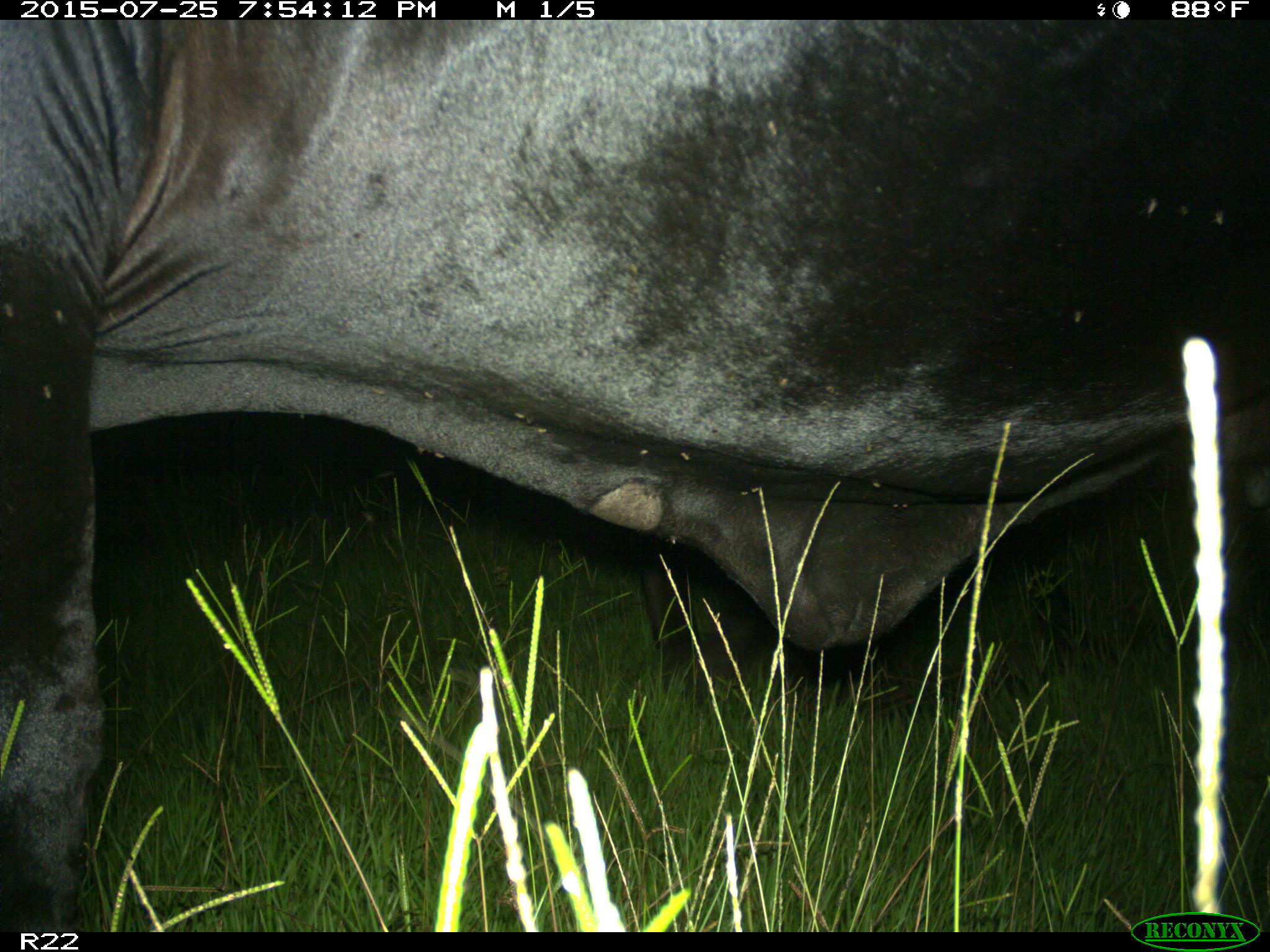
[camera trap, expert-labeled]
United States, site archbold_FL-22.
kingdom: Animalia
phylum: Chordata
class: Mammalia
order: Artiodactyla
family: Bovidae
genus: Bos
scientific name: Bos taurus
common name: domestic cow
Bos taurus (domestic cow).